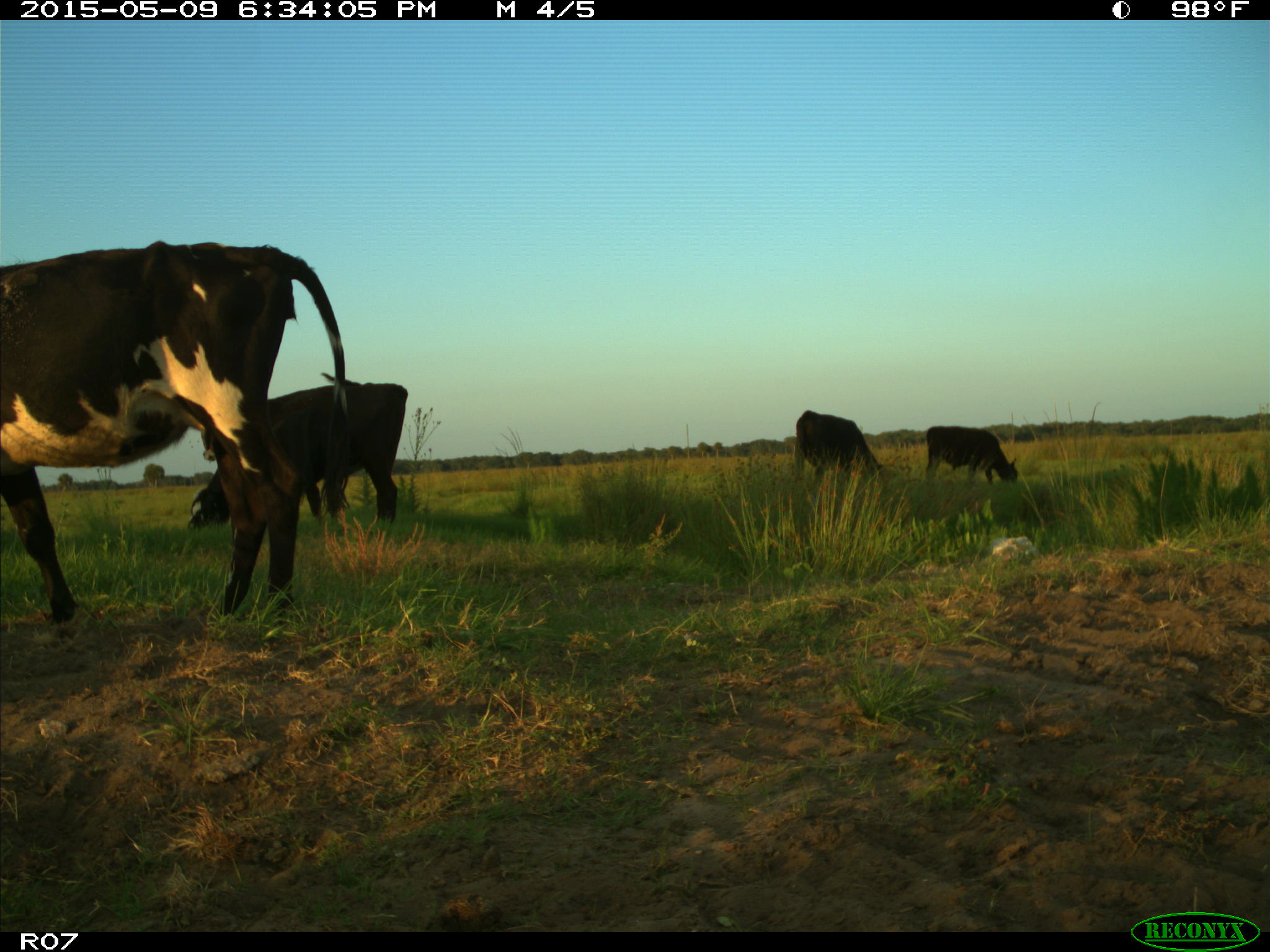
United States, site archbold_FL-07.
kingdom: Animalia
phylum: Chordata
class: Mammalia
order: Artiodactyla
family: Bovidae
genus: Bos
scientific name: Bos taurus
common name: domestic cow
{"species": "Bos taurus (domestic cow)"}